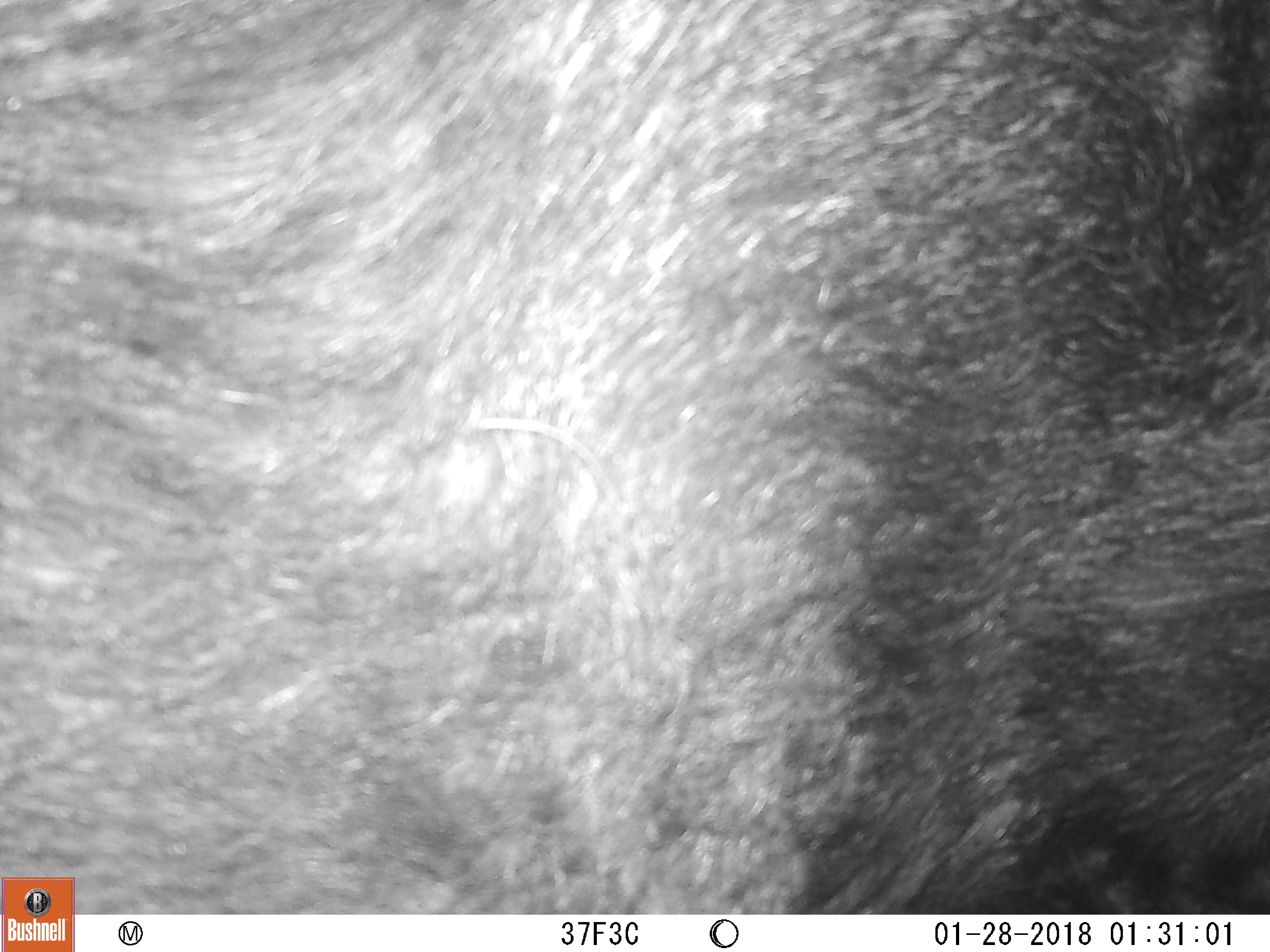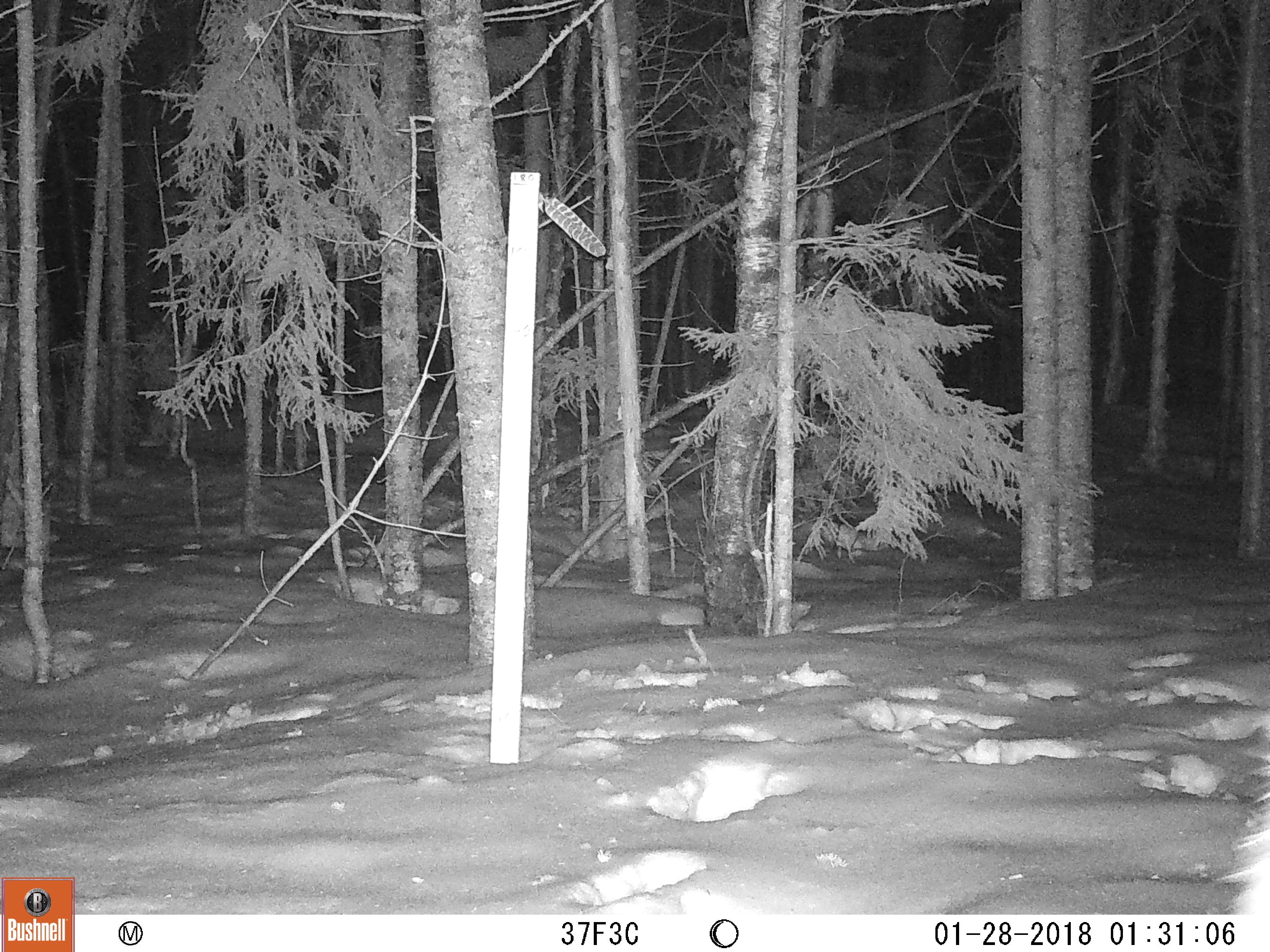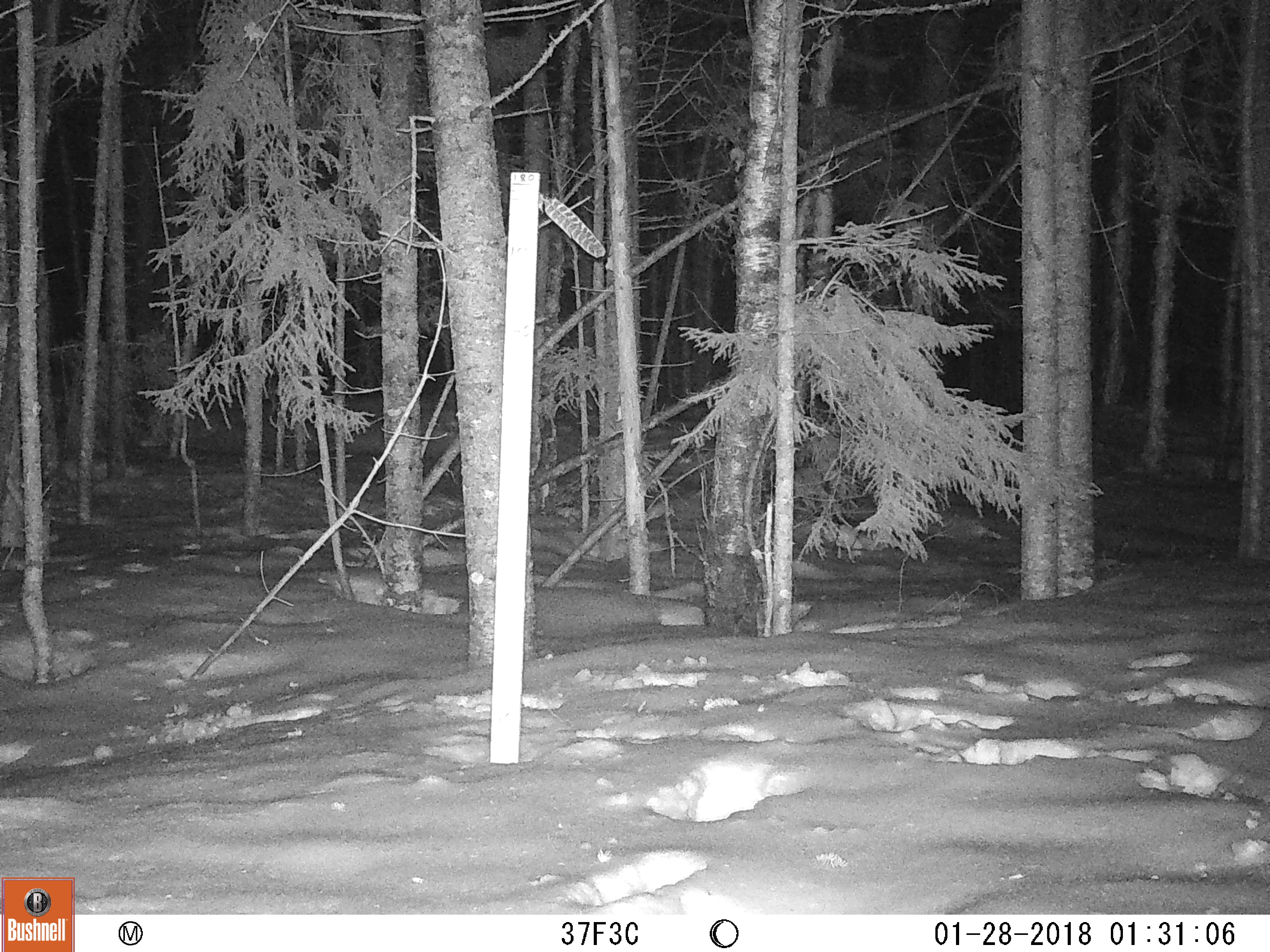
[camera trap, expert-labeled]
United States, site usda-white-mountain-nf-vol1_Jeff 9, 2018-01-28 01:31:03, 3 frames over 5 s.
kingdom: Animalia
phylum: Chordata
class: Mammalia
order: Artiodactyla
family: Cervidae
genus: Alces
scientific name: Alces alces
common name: moose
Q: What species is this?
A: Moose (Alces alces).